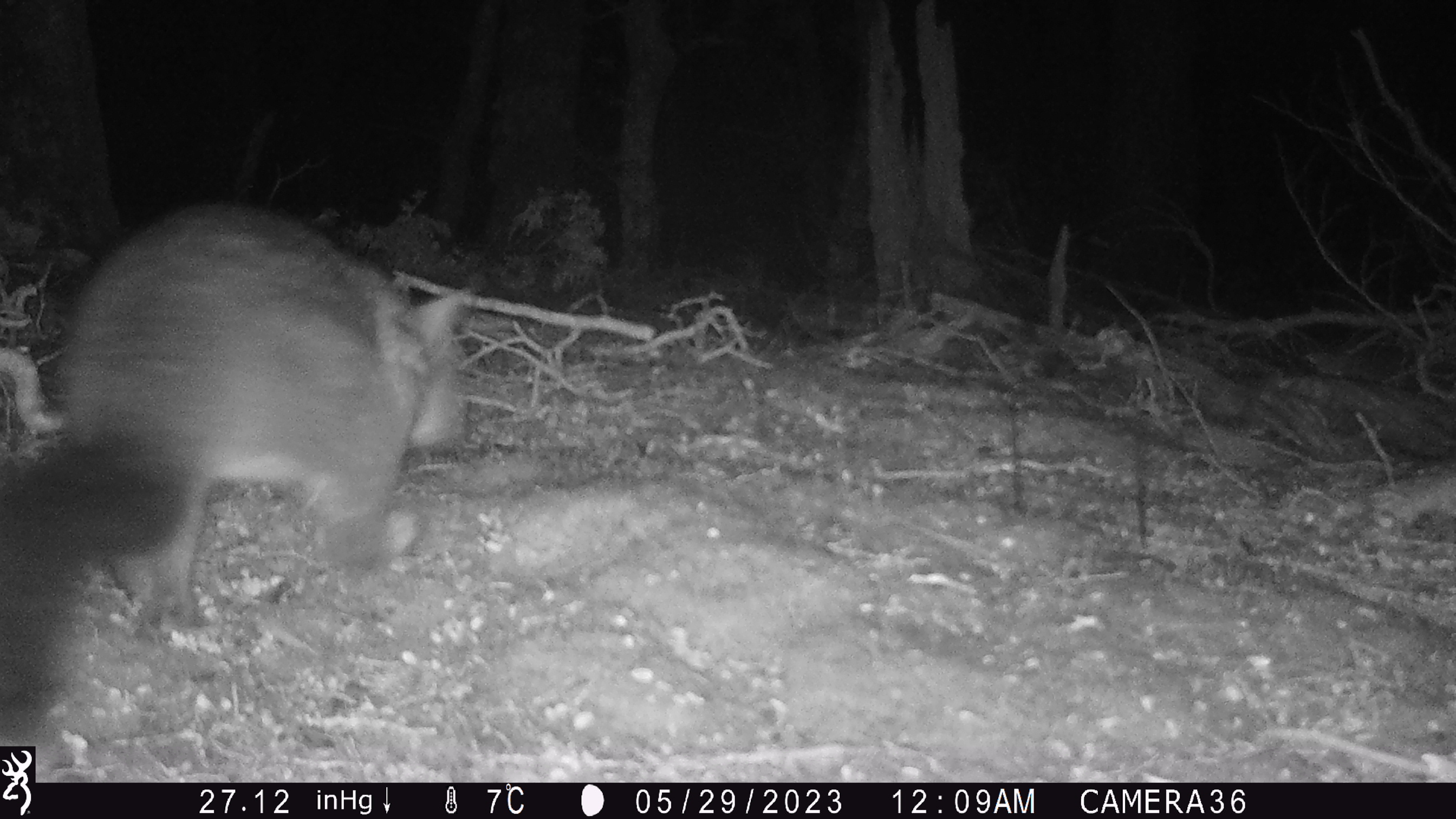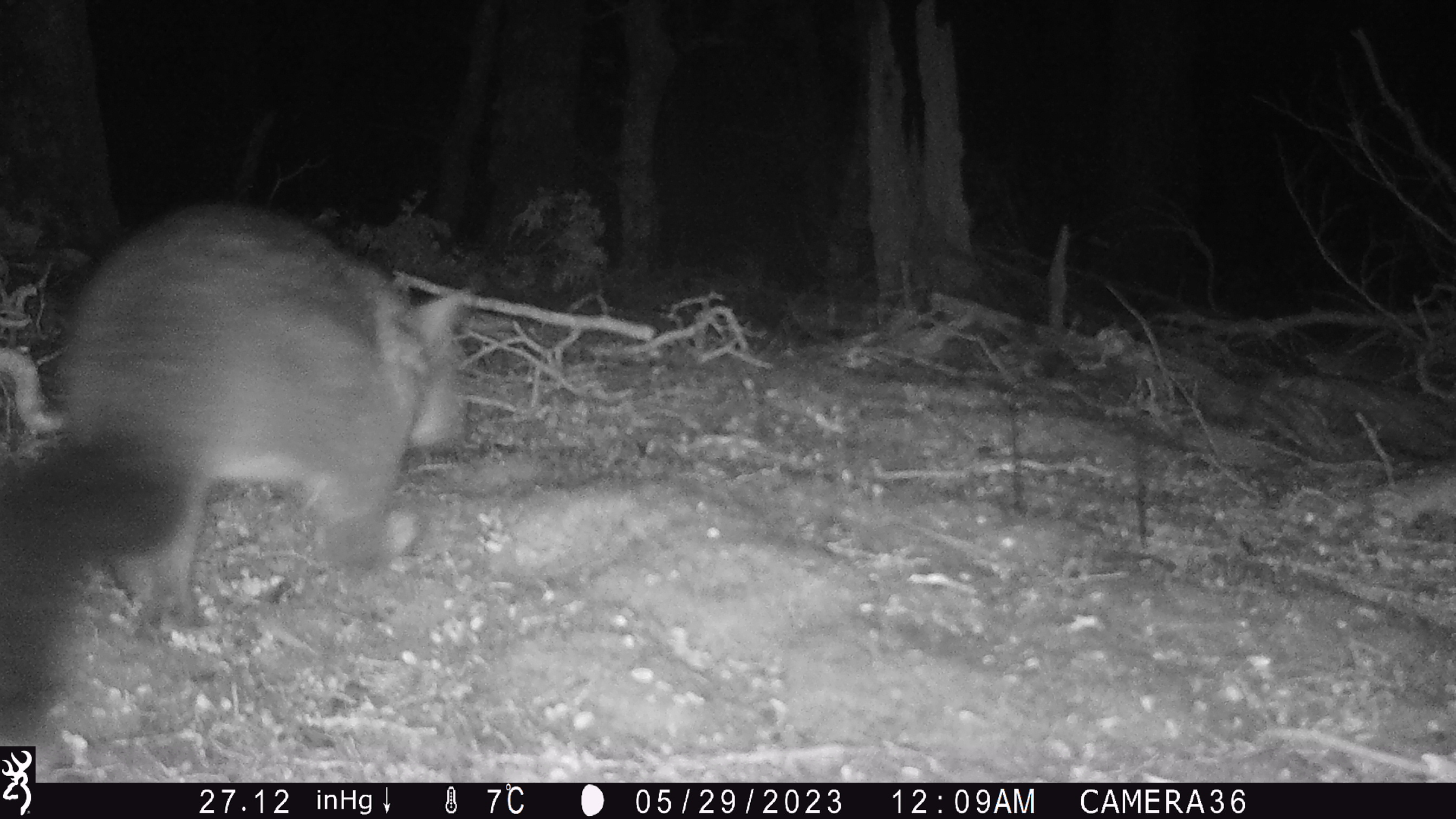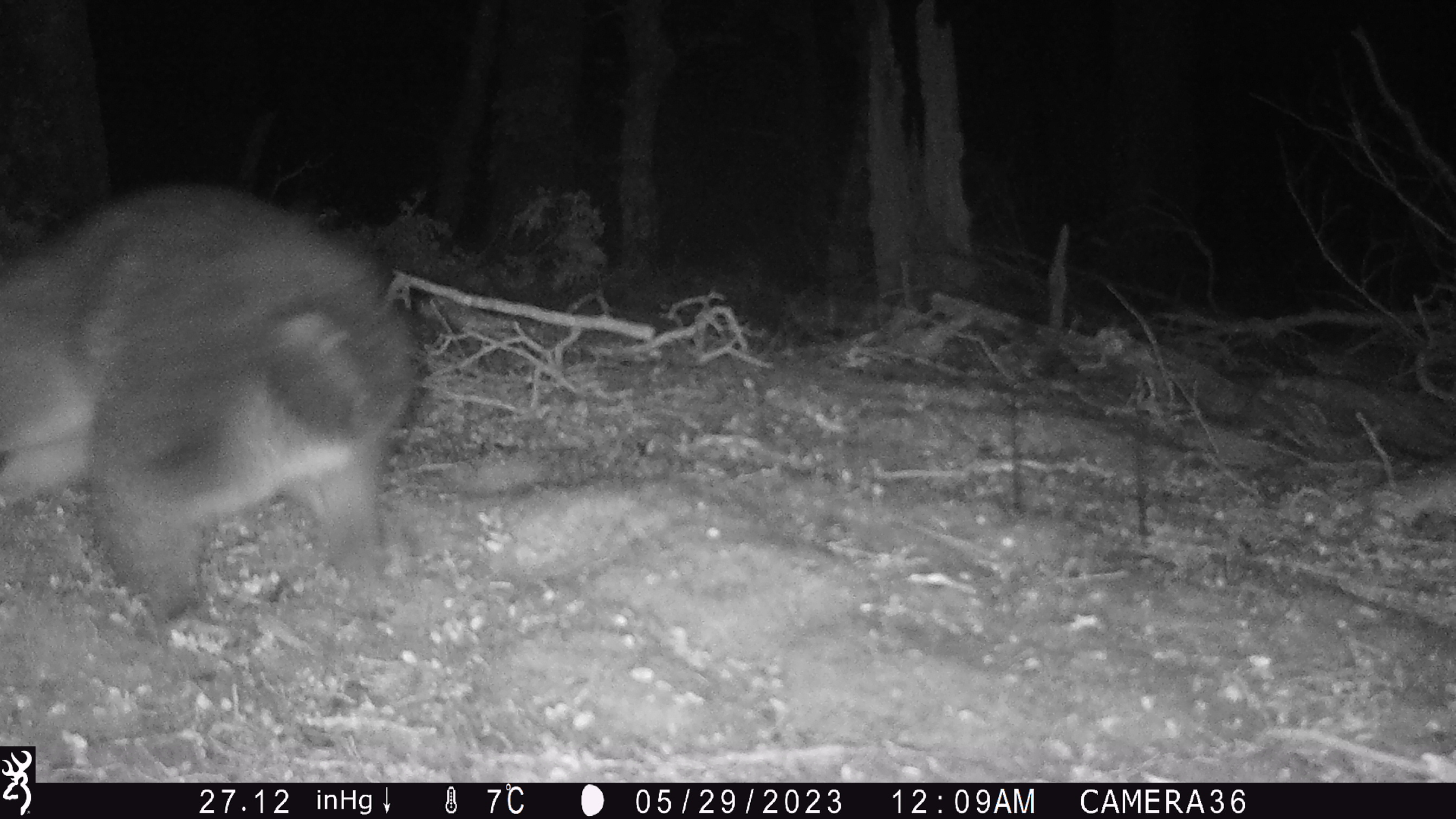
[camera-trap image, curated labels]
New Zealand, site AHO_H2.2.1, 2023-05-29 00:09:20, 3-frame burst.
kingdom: Animalia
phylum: Chordata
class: Mammalia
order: Diprotodontia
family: Phalangeridae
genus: Trichosurus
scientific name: Trichosurus vulpecula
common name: common brushtail possum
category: possum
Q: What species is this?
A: Possum (common brushtail possum) (Trichosurus vulpecula).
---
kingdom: Animalia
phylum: Chordata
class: Mammalia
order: Carnivora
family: Mustelidae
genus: Mustela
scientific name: Mustela erminea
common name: stoat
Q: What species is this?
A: Stoat (Mustela erminea).